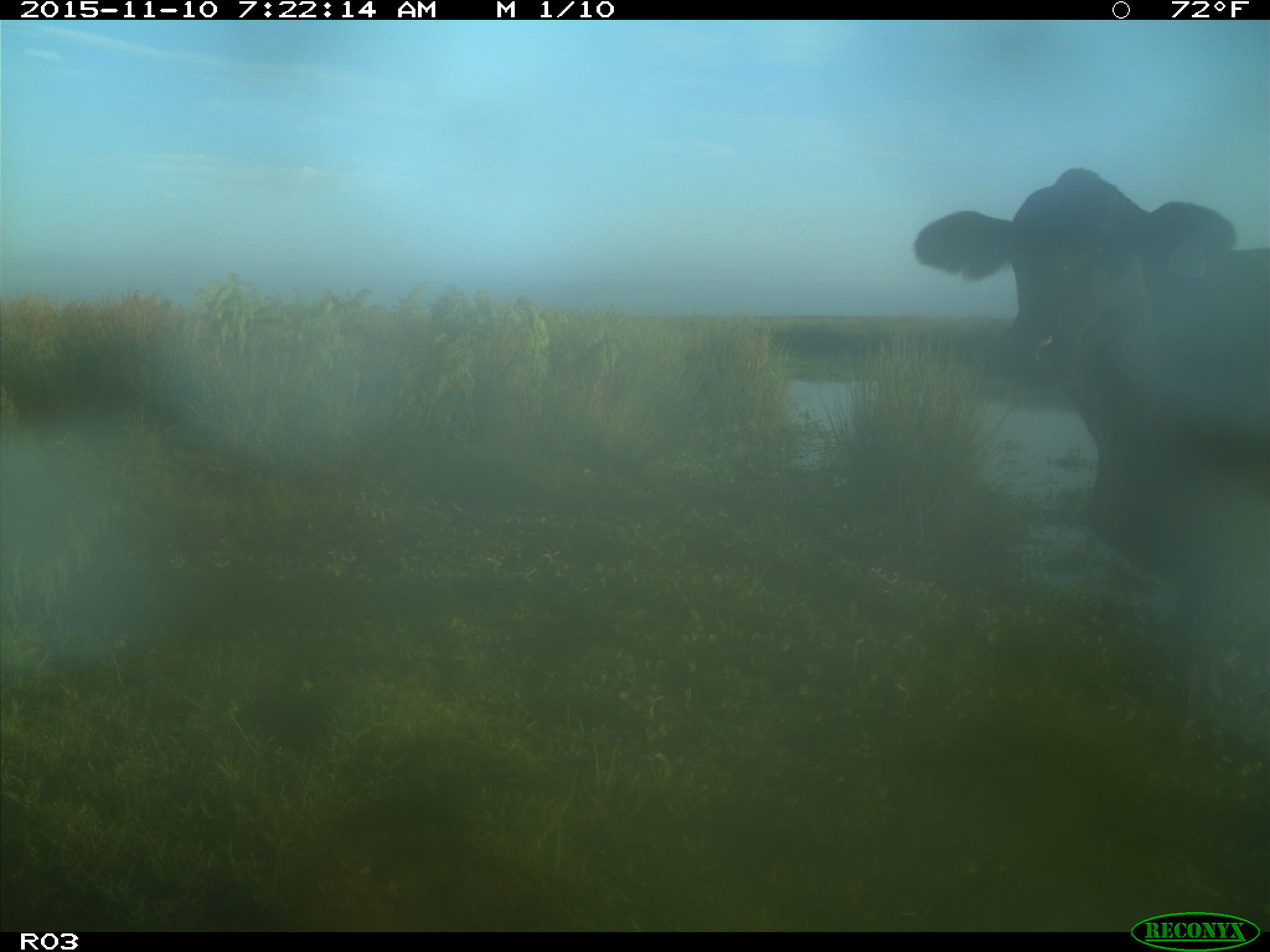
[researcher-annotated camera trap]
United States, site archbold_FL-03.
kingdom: Animalia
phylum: Chordata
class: Mammalia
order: Artiodactyla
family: Bovidae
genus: Bos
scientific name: Bos taurus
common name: domestic cow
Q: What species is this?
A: Bos taurus (domestic cow).